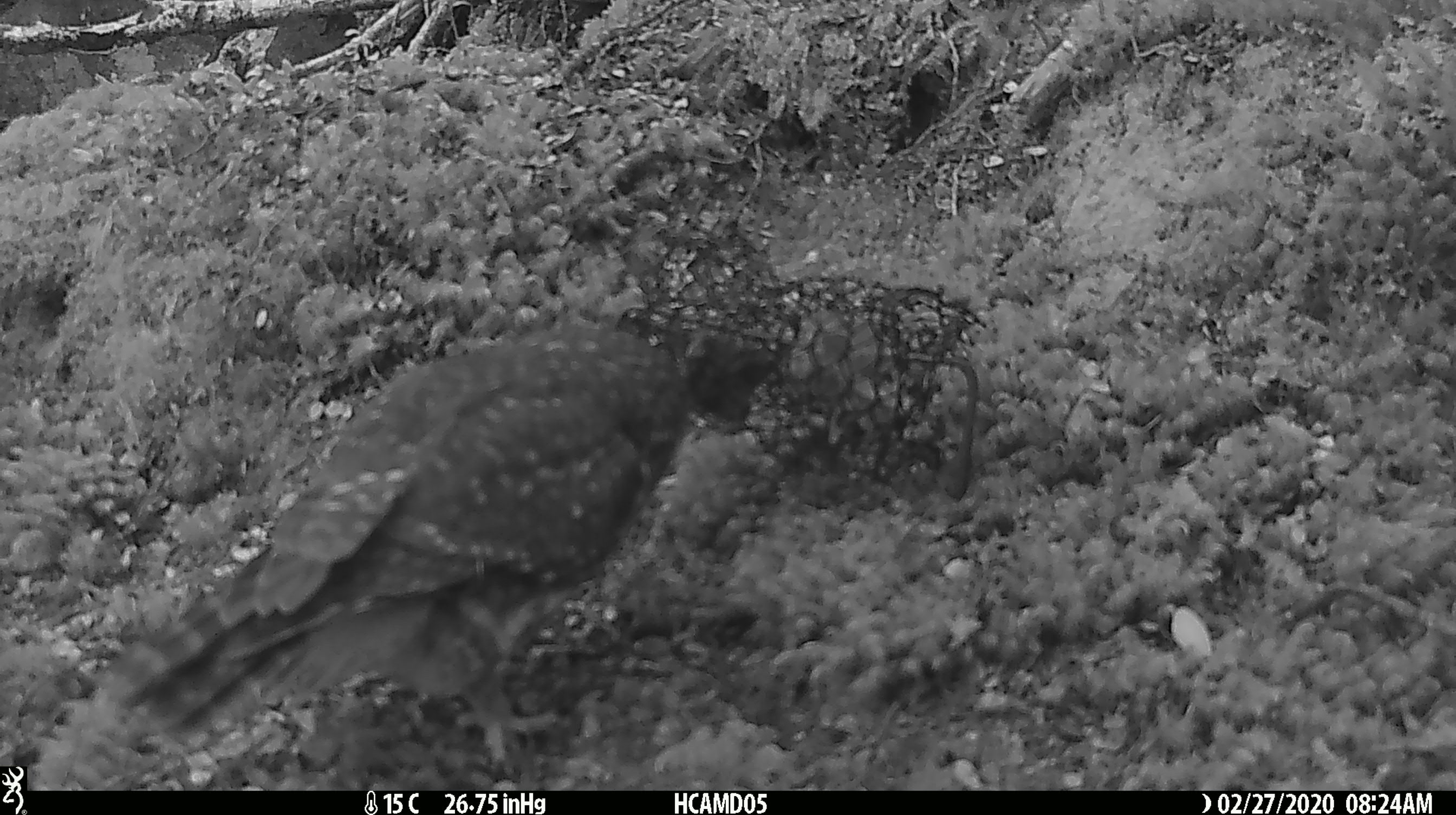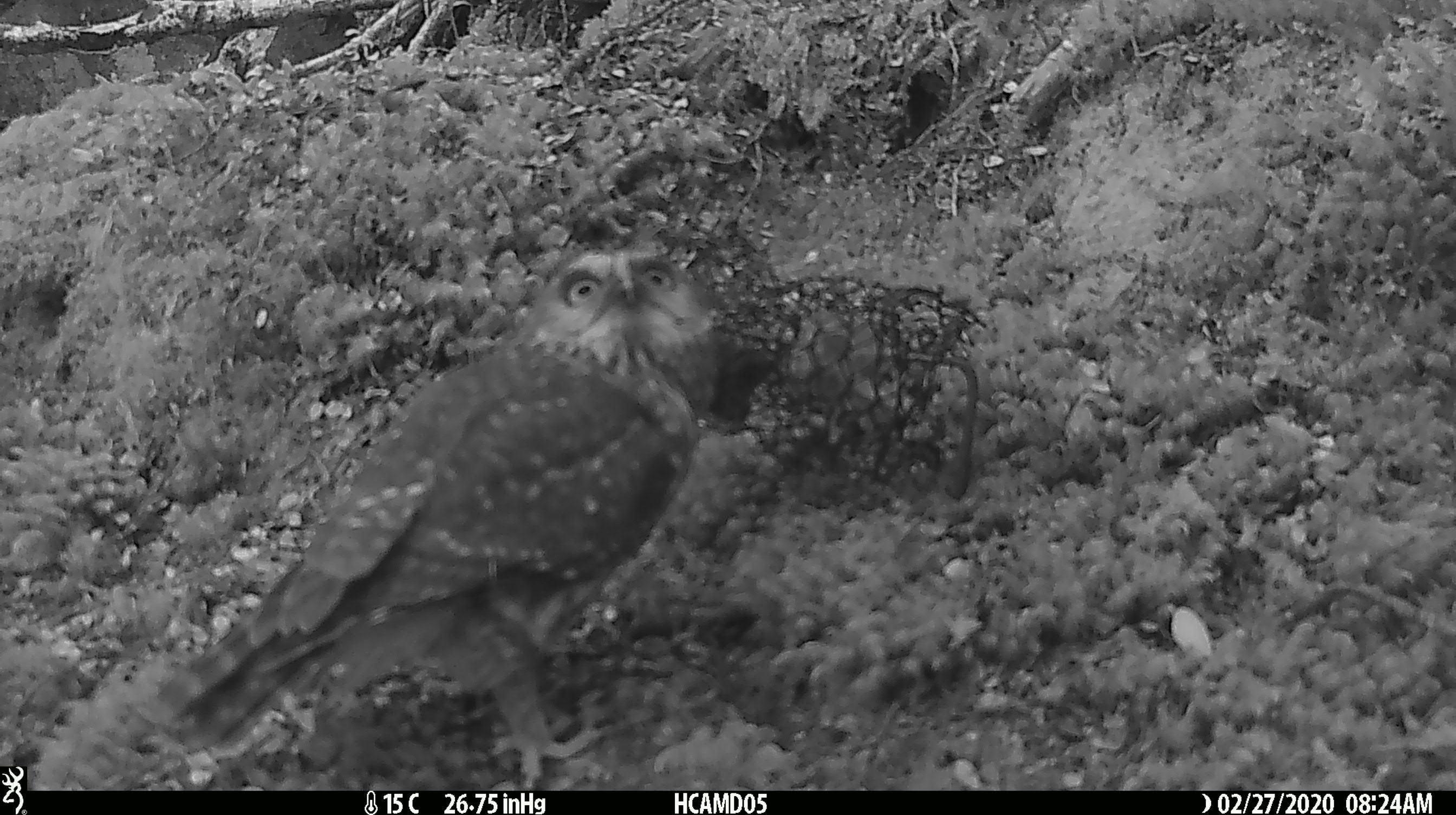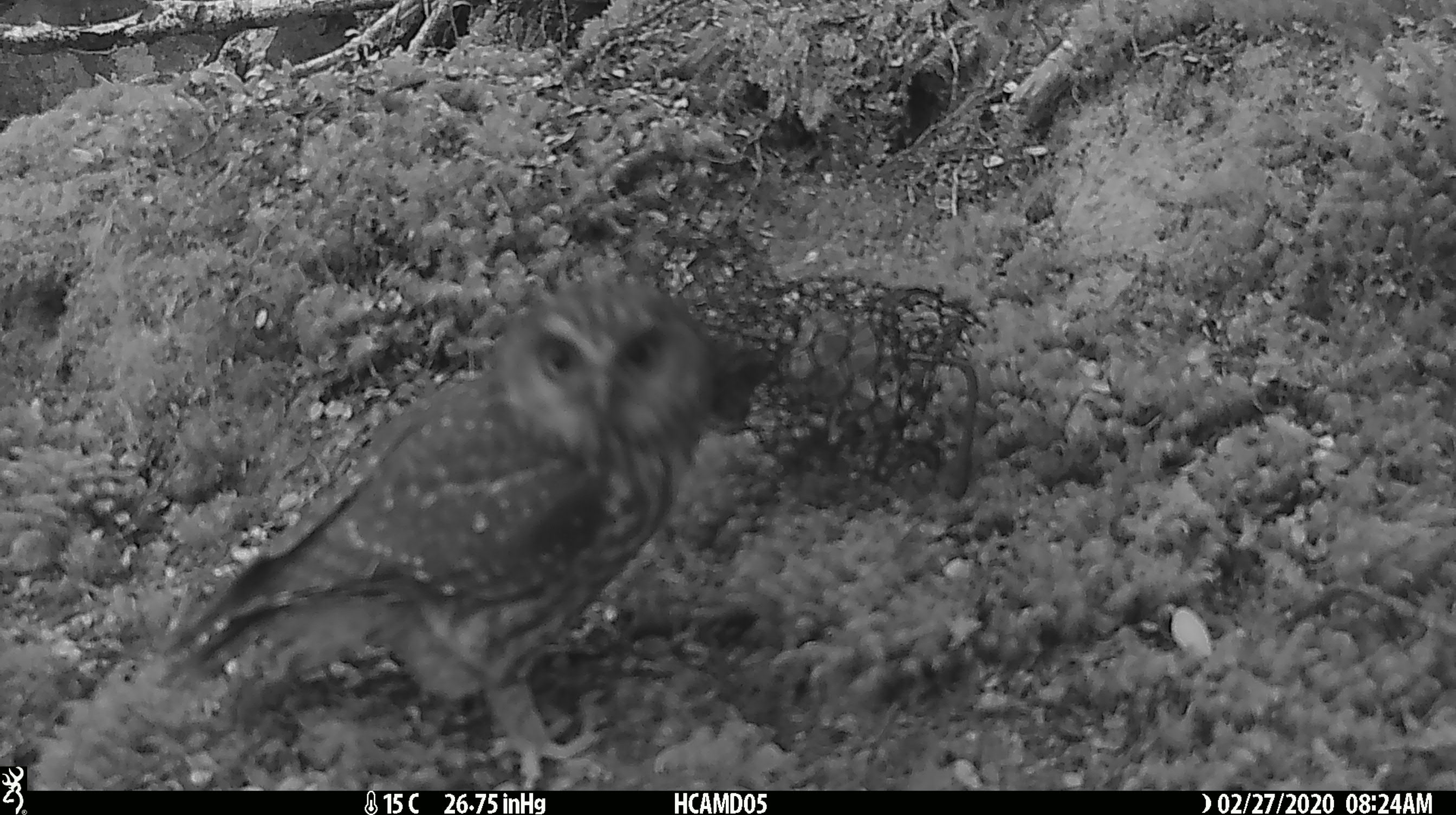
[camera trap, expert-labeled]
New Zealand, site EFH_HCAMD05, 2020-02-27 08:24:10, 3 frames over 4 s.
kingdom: Animalia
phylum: Chordata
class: Aves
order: Strigiformes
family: Strigidae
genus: Ninox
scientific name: Ninox novaeseelandiae novaeseelandiae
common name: morepork